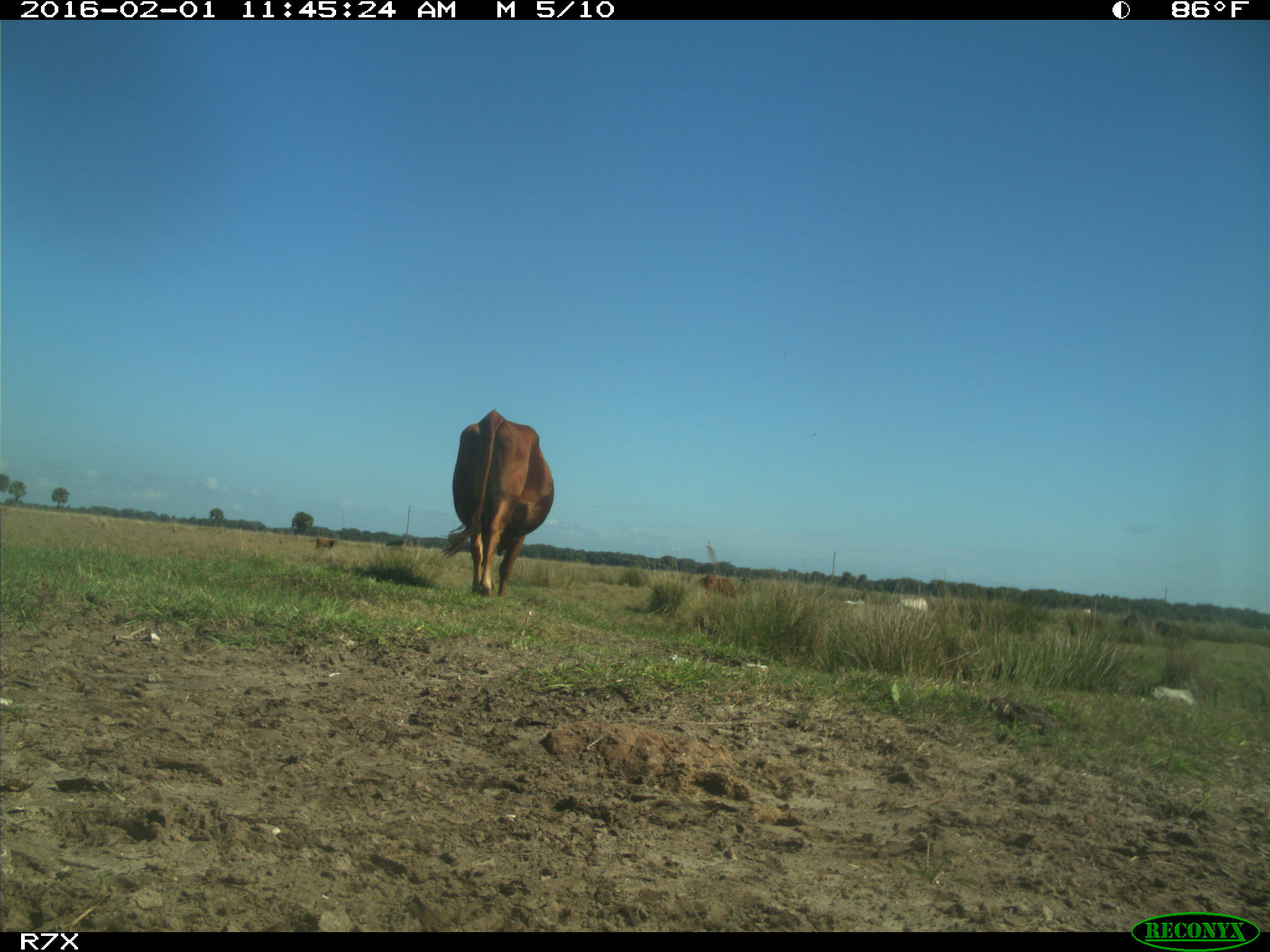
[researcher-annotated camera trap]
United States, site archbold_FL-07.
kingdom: Animalia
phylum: Chordata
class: Mammalia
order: Artiodactyla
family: Bovidae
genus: Bos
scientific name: Bos taurus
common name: domestic cow